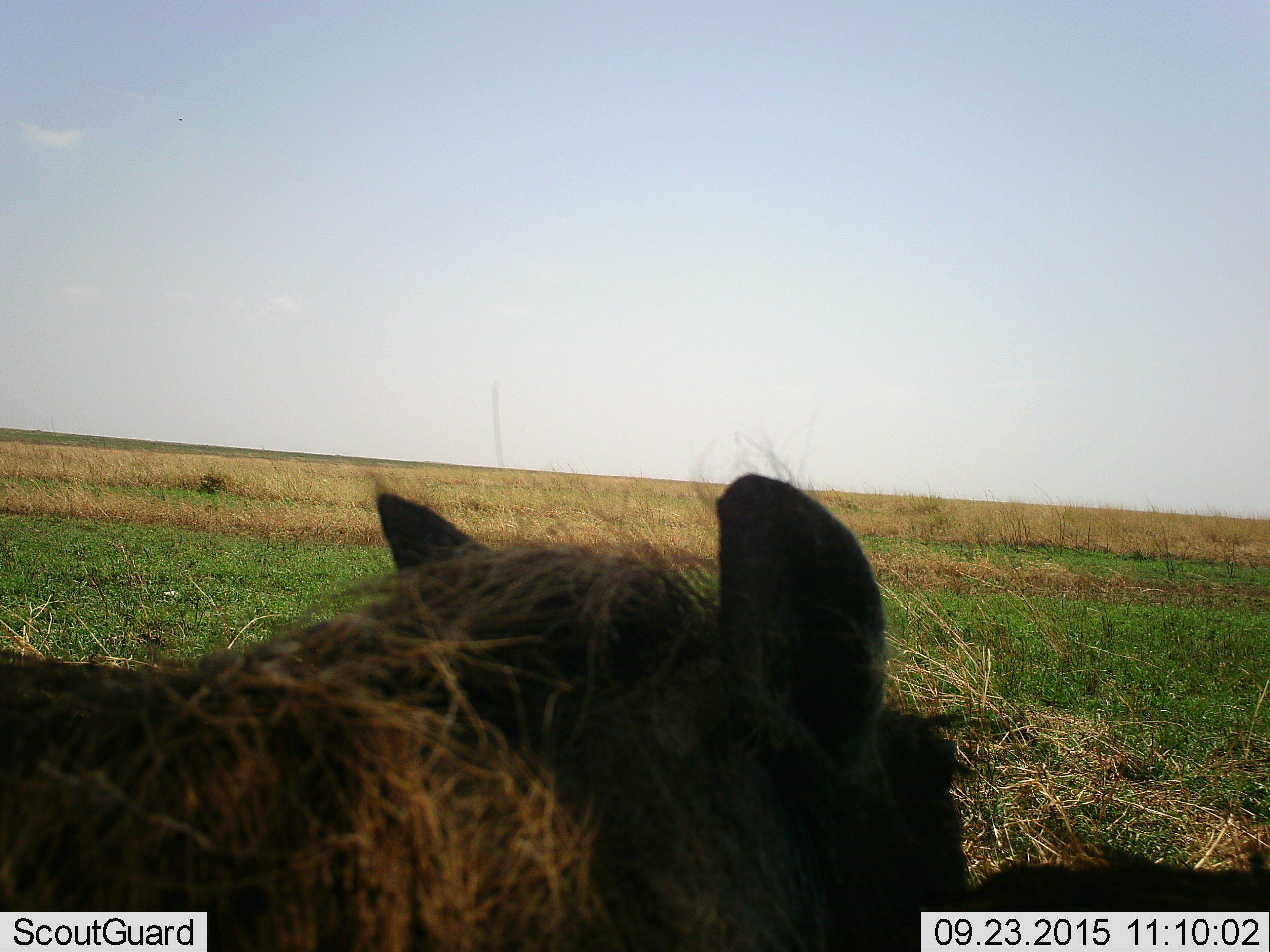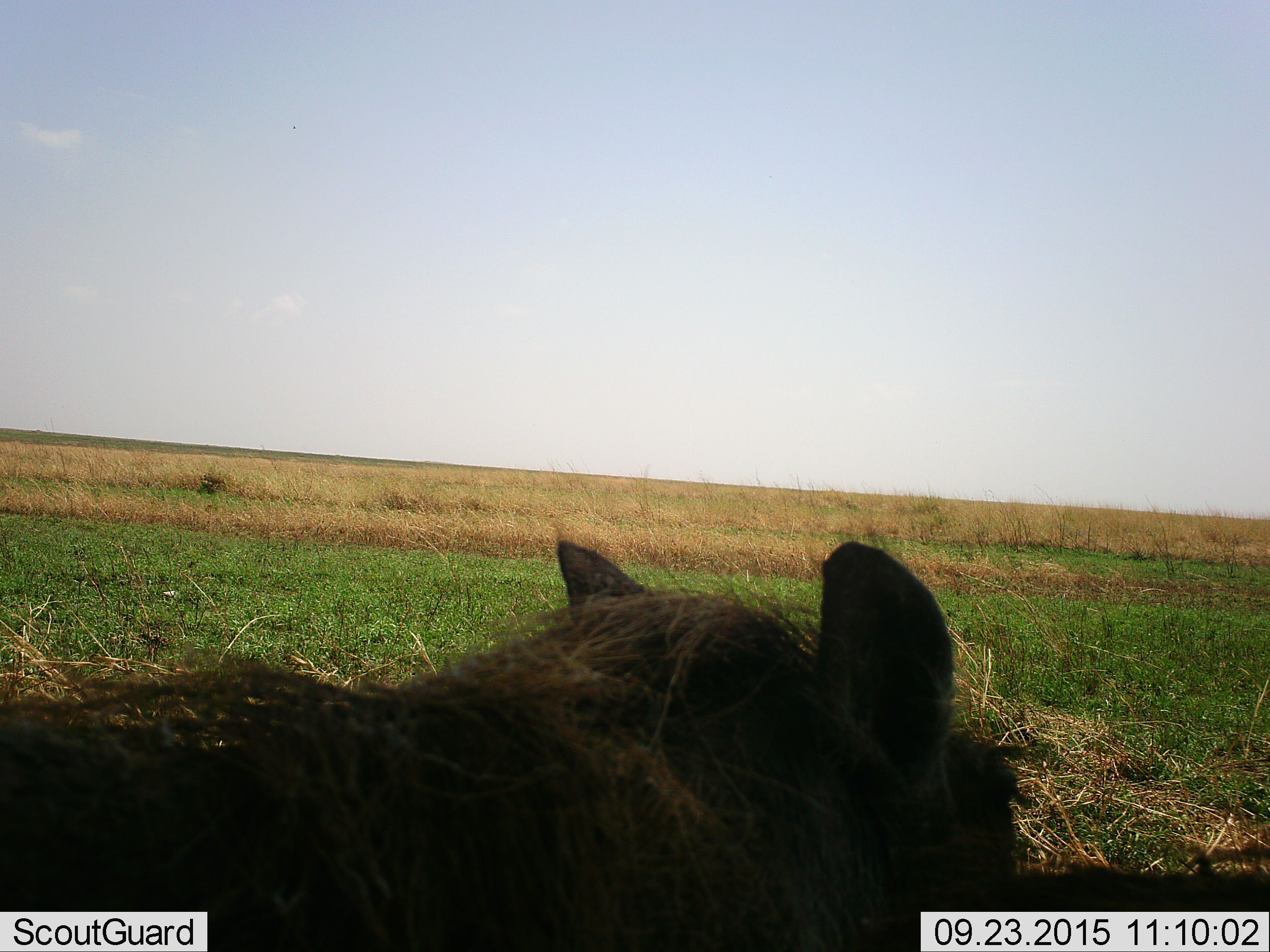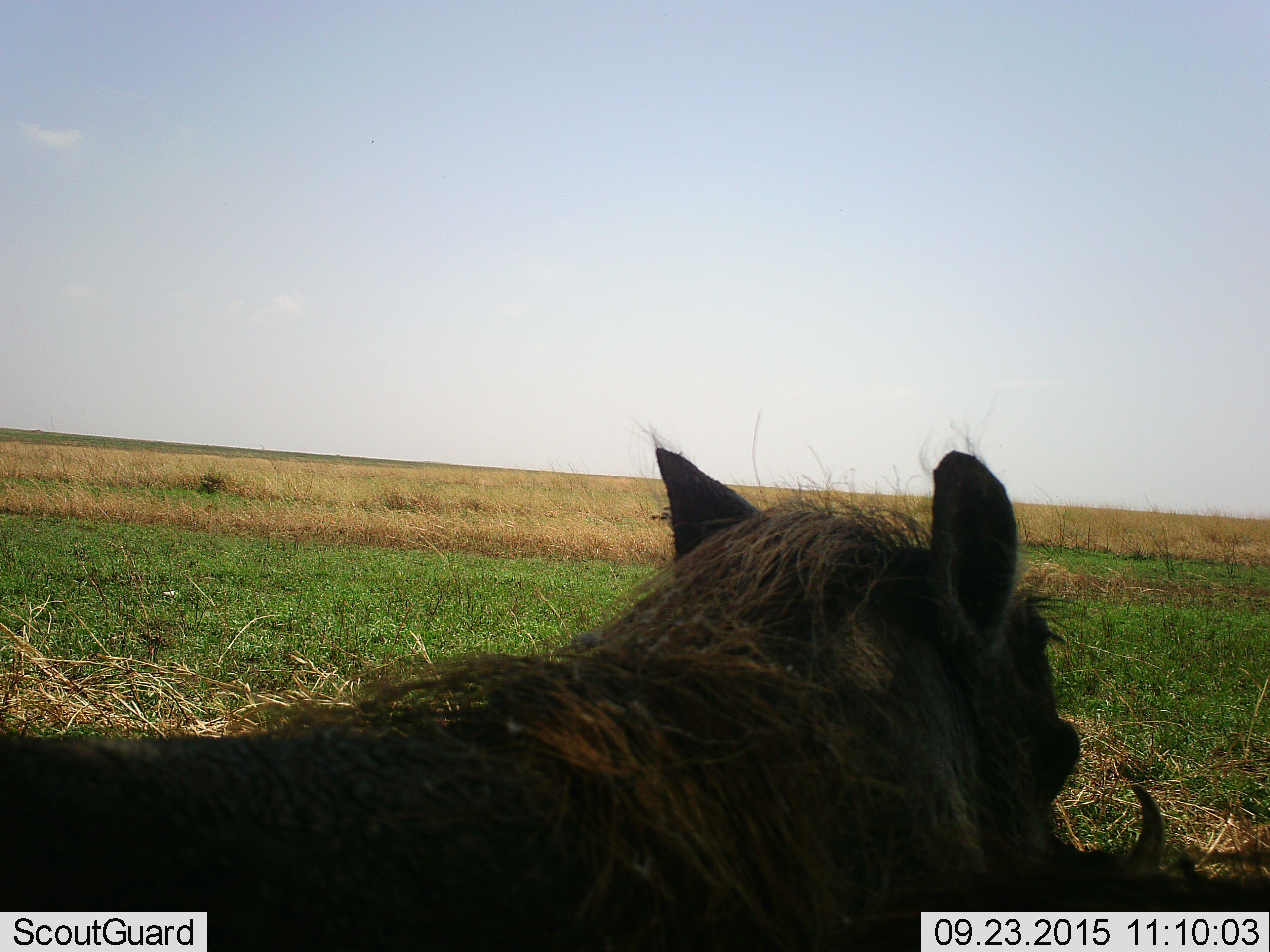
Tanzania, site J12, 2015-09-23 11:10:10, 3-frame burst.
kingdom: Animalia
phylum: Chordata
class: Mammalia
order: Artiodactyla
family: Bovidae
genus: Syncerus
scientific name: Syncerus caffer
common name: cape buffalo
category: buffalo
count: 1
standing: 50%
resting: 50%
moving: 0%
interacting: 0%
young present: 0%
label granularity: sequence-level